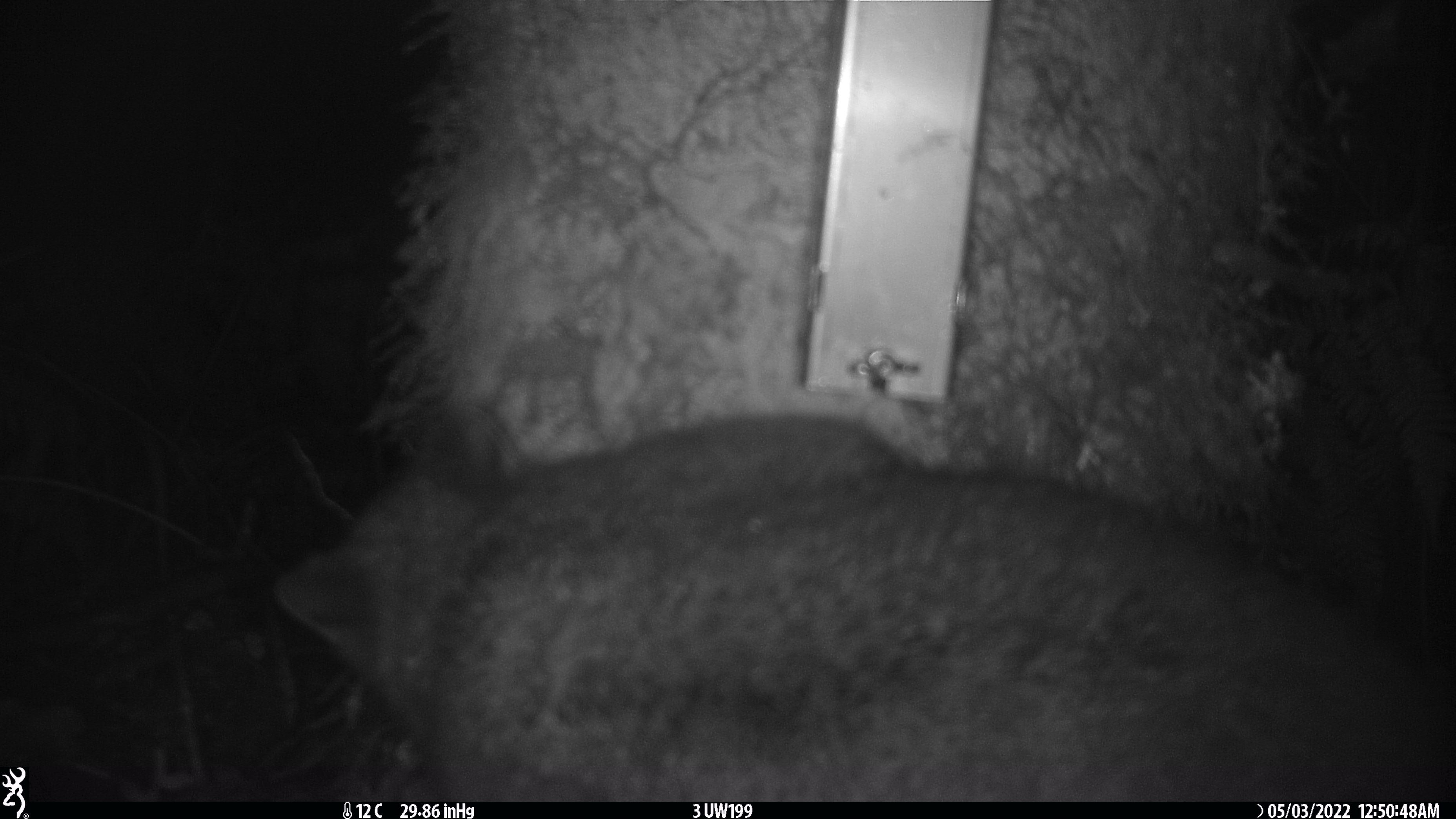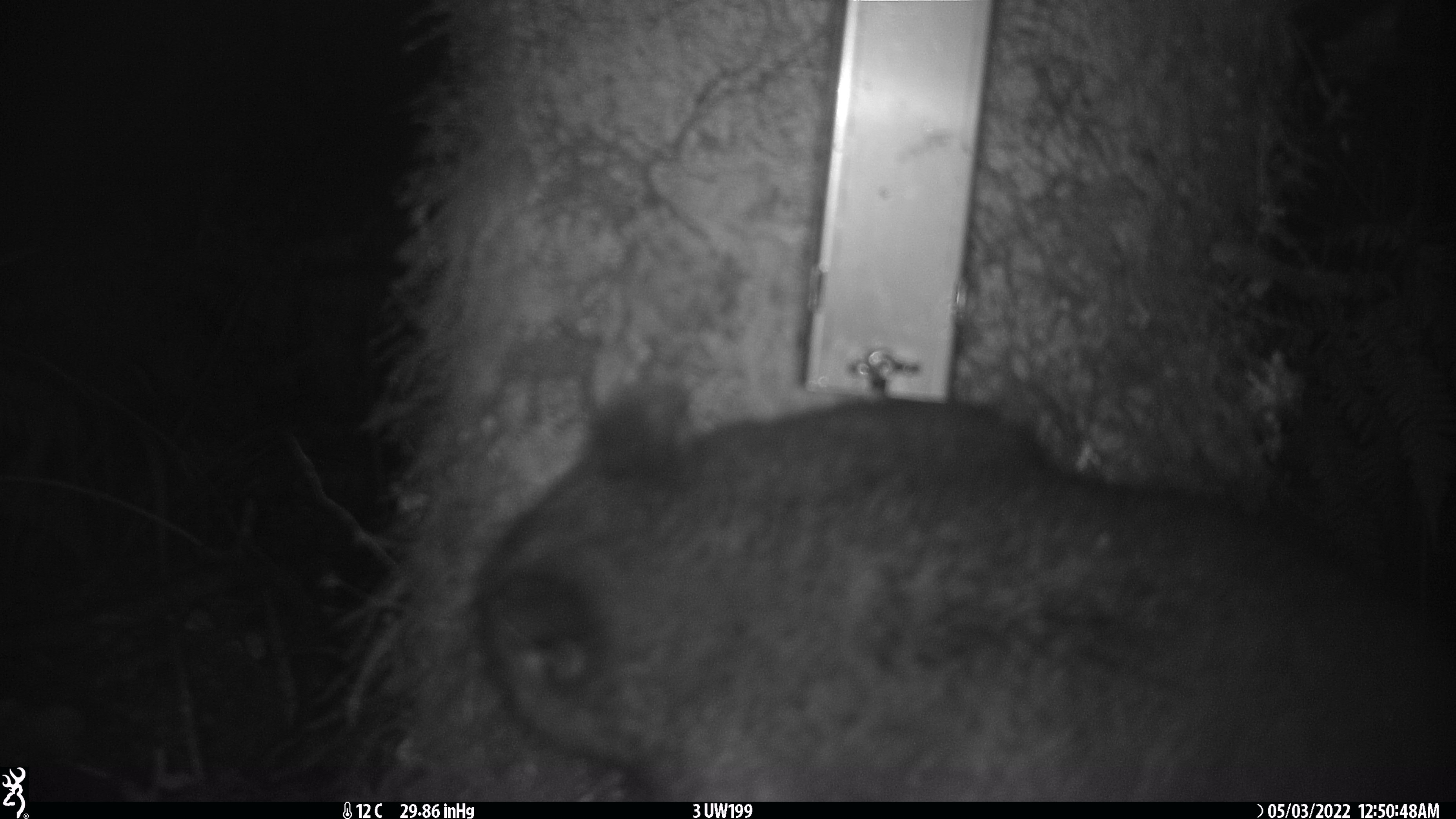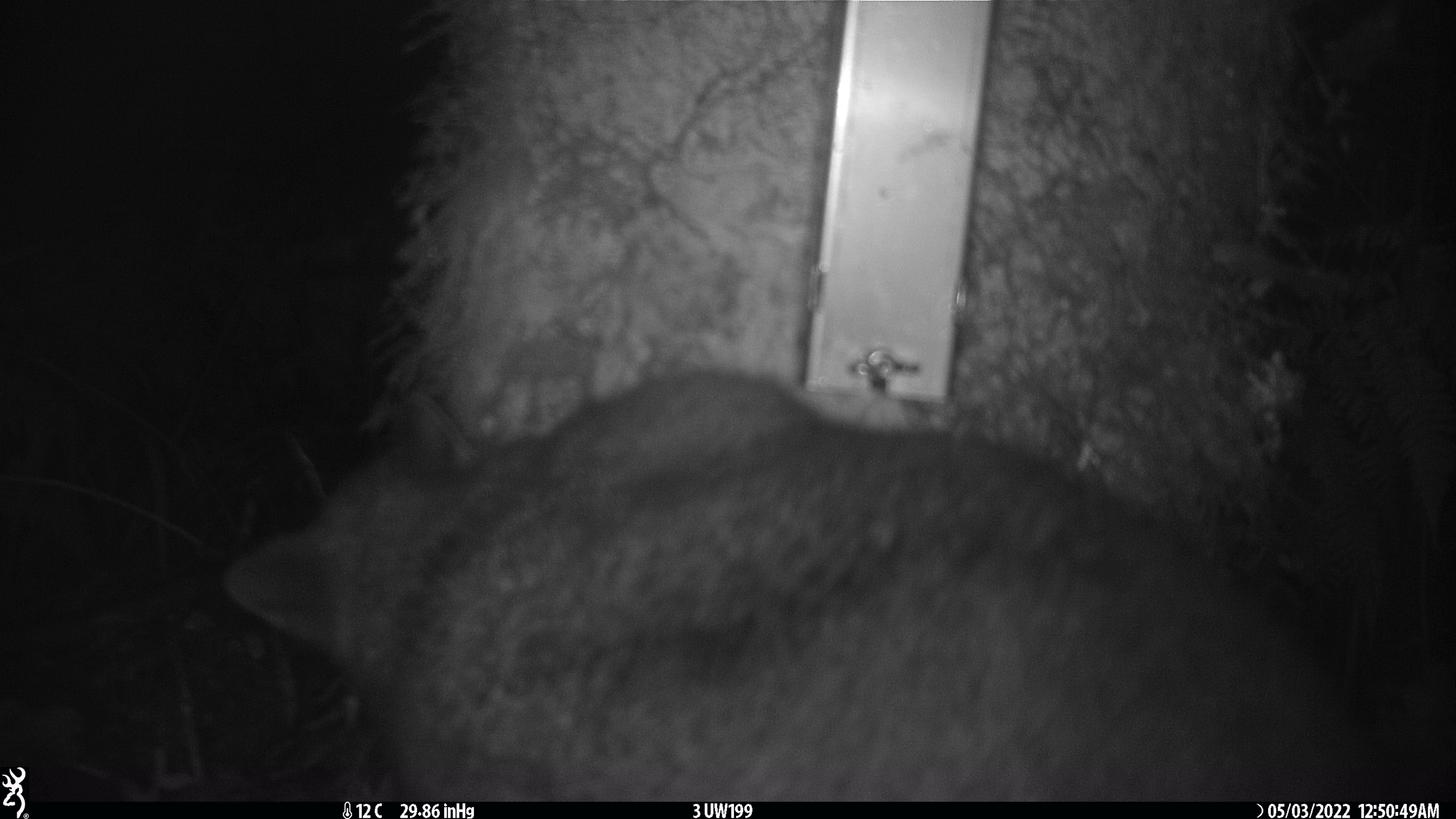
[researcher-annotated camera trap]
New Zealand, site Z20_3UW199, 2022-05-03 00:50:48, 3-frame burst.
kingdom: Animalia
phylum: Chordata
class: Mammalia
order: Diprotodontia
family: Phalangeridae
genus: Trichosurus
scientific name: Trichosurus vulpecula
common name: common brushtail possum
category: possum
Possum (common brushtail possum) (Trichosurus vulpecula).